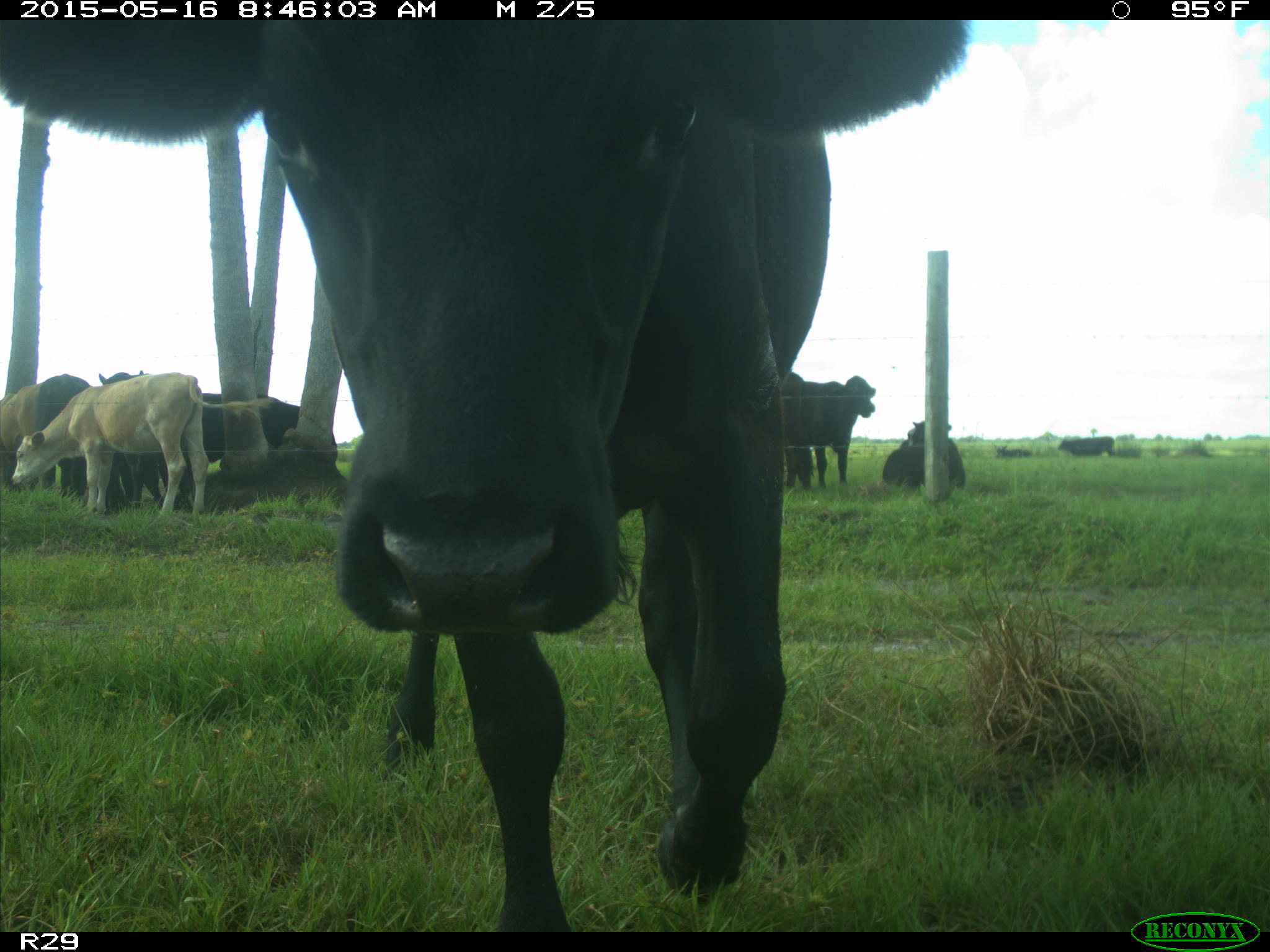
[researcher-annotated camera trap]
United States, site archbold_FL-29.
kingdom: Animalia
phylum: Chordata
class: Mammalia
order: Artiodactyla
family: Bovidae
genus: Bos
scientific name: Bos taurus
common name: domestic cow